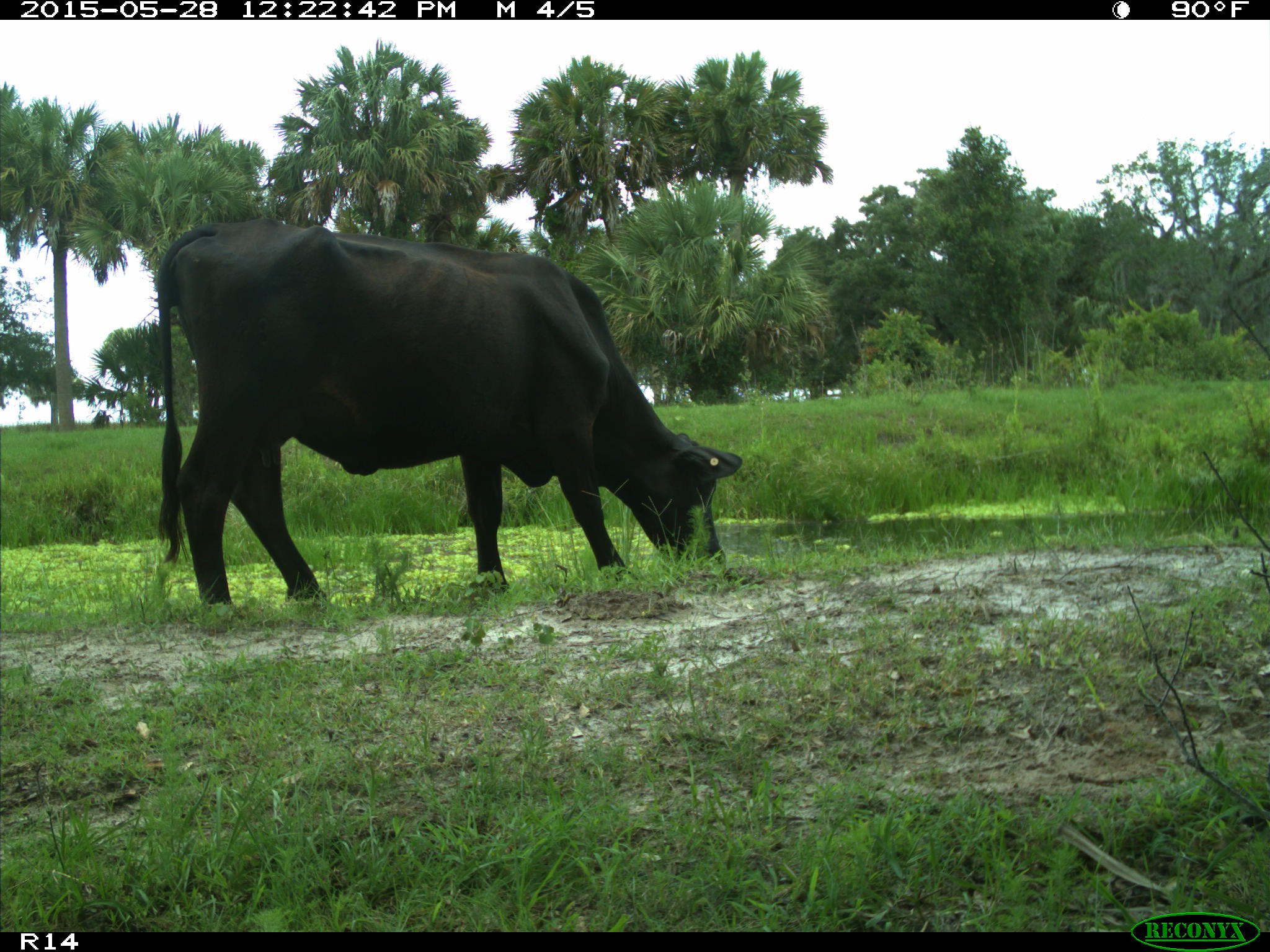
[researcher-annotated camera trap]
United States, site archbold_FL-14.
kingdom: Animalia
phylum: Chordata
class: Mammalia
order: Artiodactyla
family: Bovidae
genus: Bos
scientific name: Bos taurus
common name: domestic cow